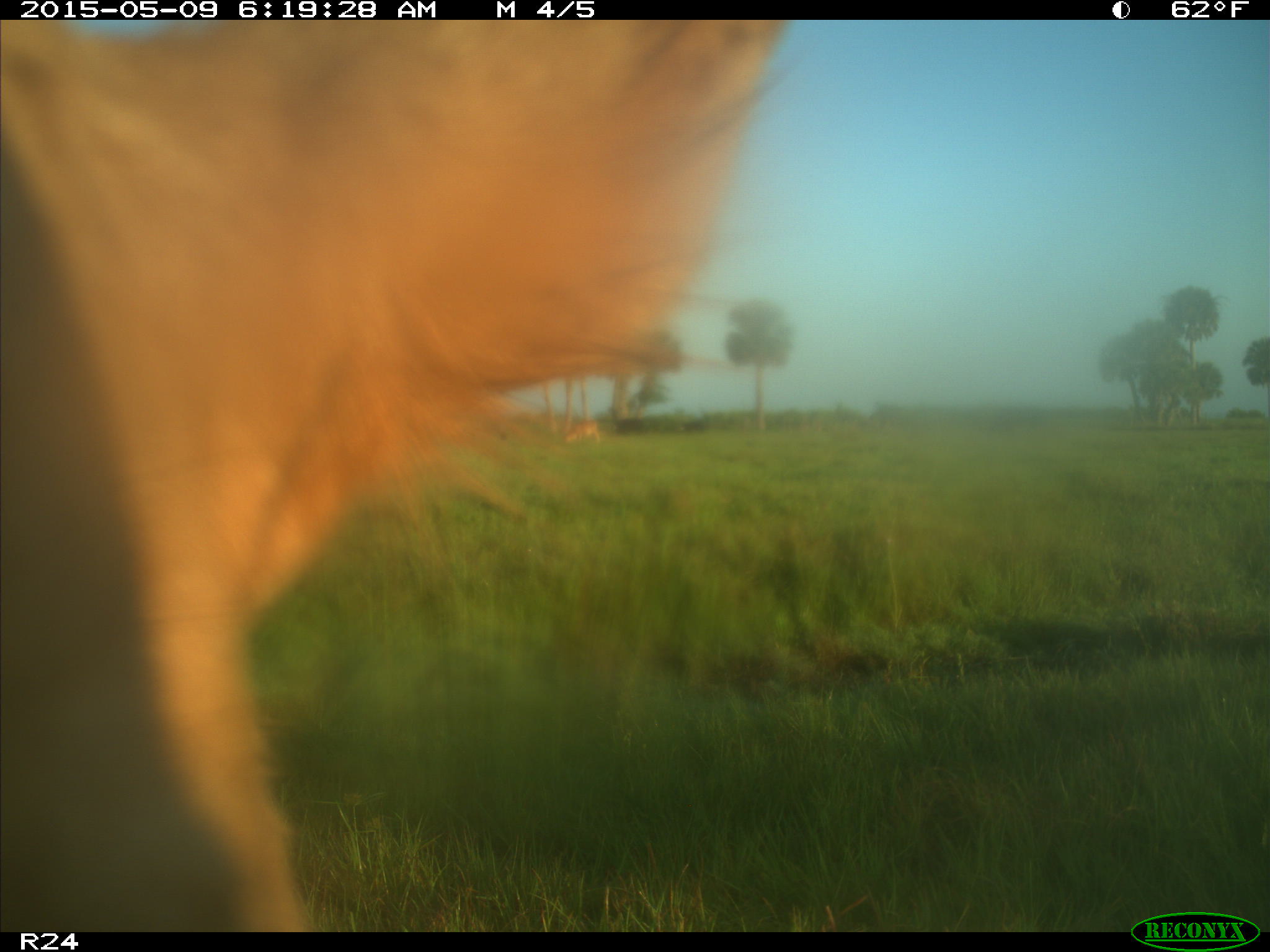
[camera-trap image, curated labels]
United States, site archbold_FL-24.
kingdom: Animalia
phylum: Chordata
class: Mammalia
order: Artiodactyla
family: Bovidae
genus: Bos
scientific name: Bos taurus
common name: domestic cow